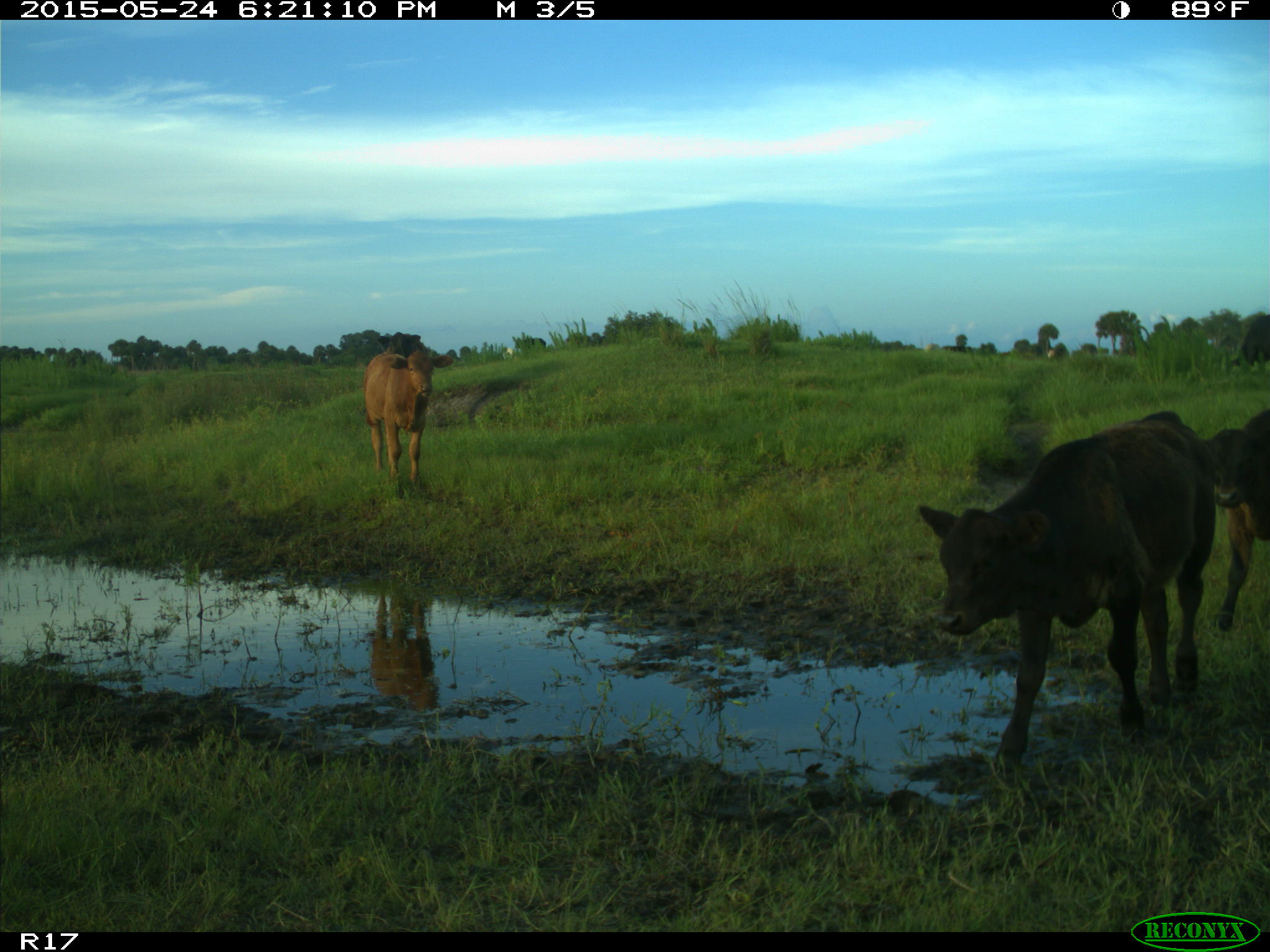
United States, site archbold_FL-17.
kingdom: Animalia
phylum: Chordata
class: Mammalia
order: Artiodactyla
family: Bovidae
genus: Bos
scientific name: Bos taurus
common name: domestic cow